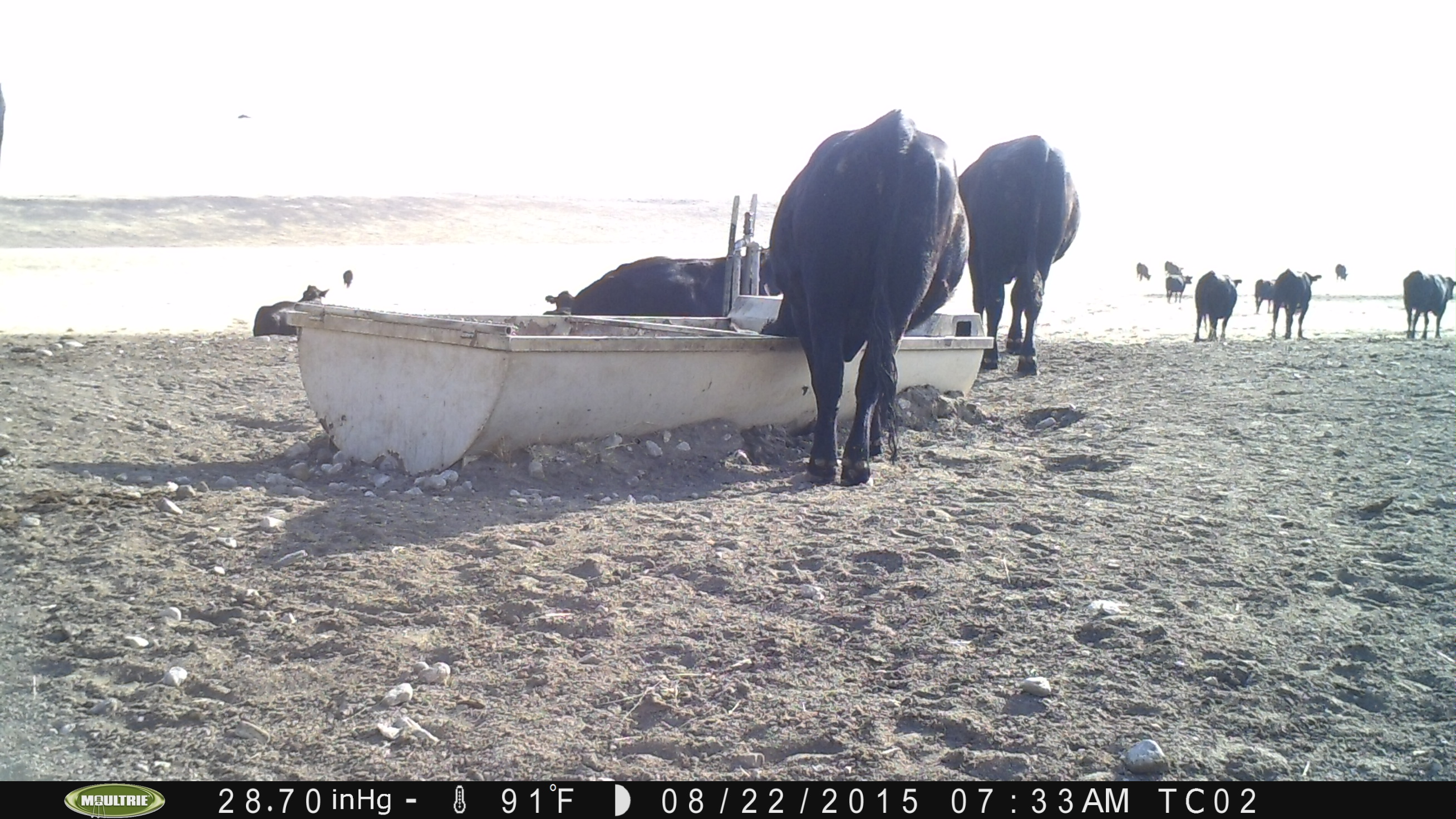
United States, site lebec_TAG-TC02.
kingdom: Animalia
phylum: Chordata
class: Mammalia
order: Artiodactyla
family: Bovidae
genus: Bos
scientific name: Bos taurus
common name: domestic cow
Bos taurus (domestic cow).